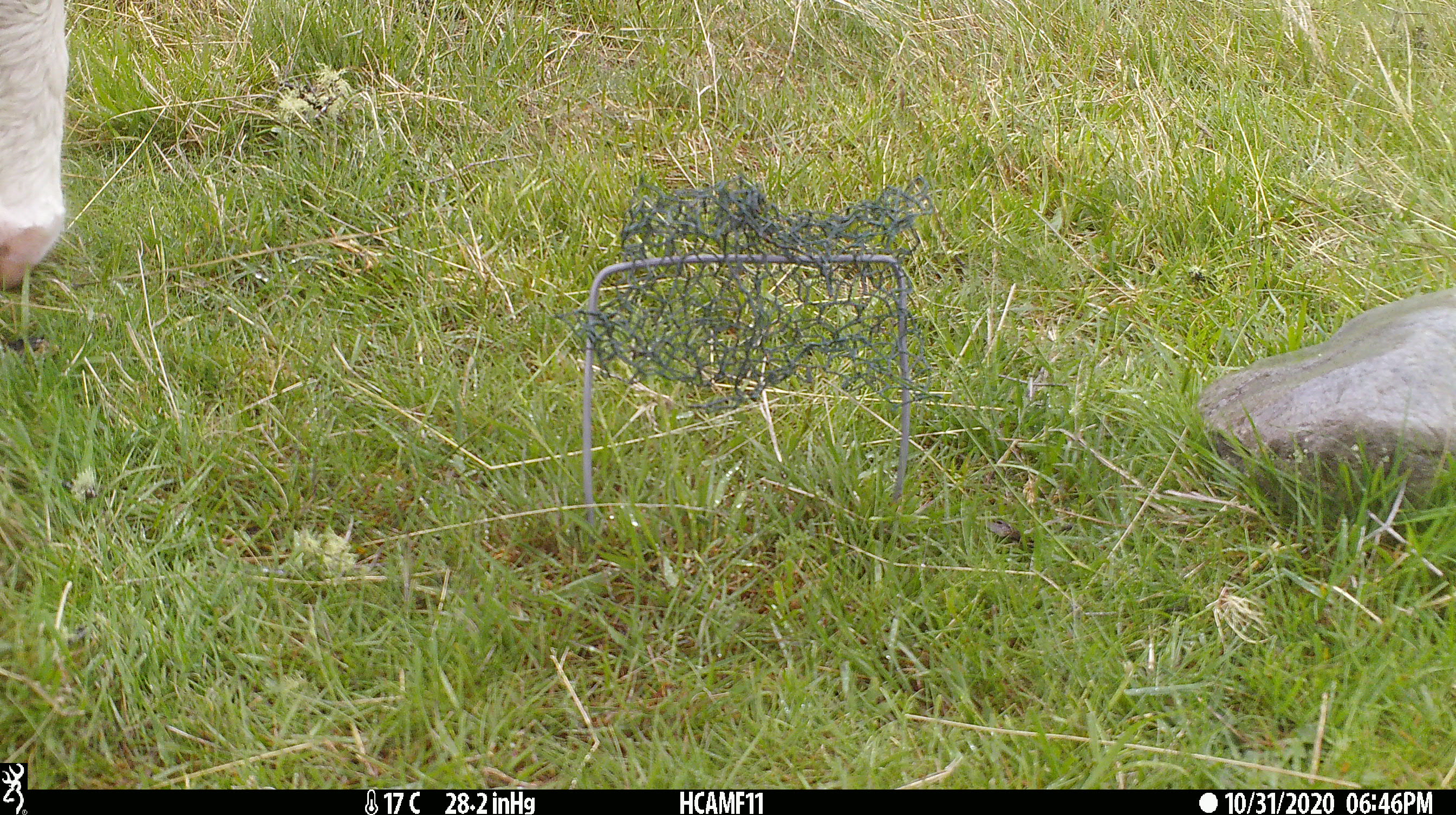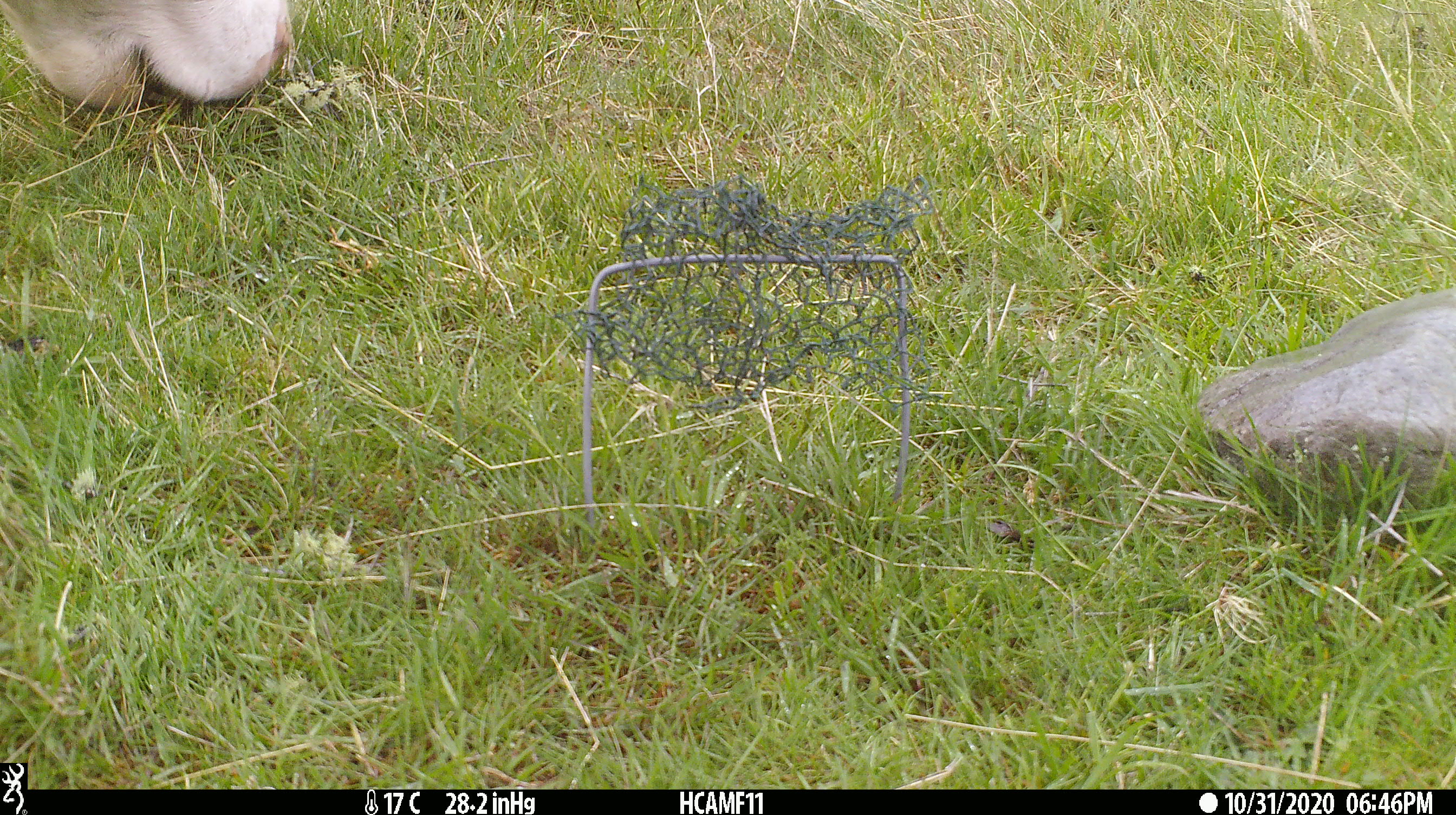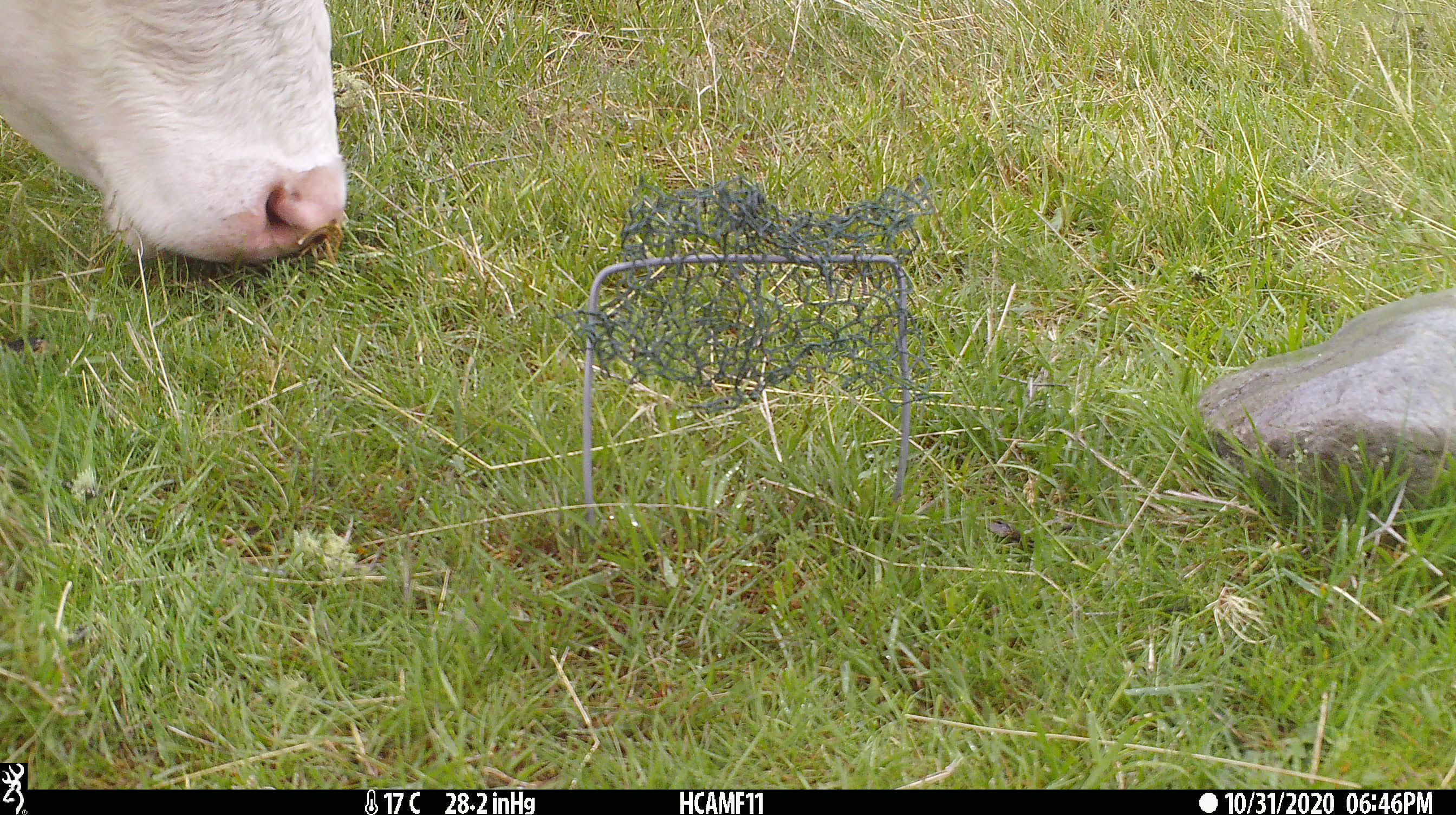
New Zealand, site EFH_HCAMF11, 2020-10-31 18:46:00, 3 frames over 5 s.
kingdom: Animalia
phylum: Chordata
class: Mammalia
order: Artiodactyla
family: Bovidae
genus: Bos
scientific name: Bos taurus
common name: domestic cow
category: cow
Cow (domestic cow) (Bos taurus).